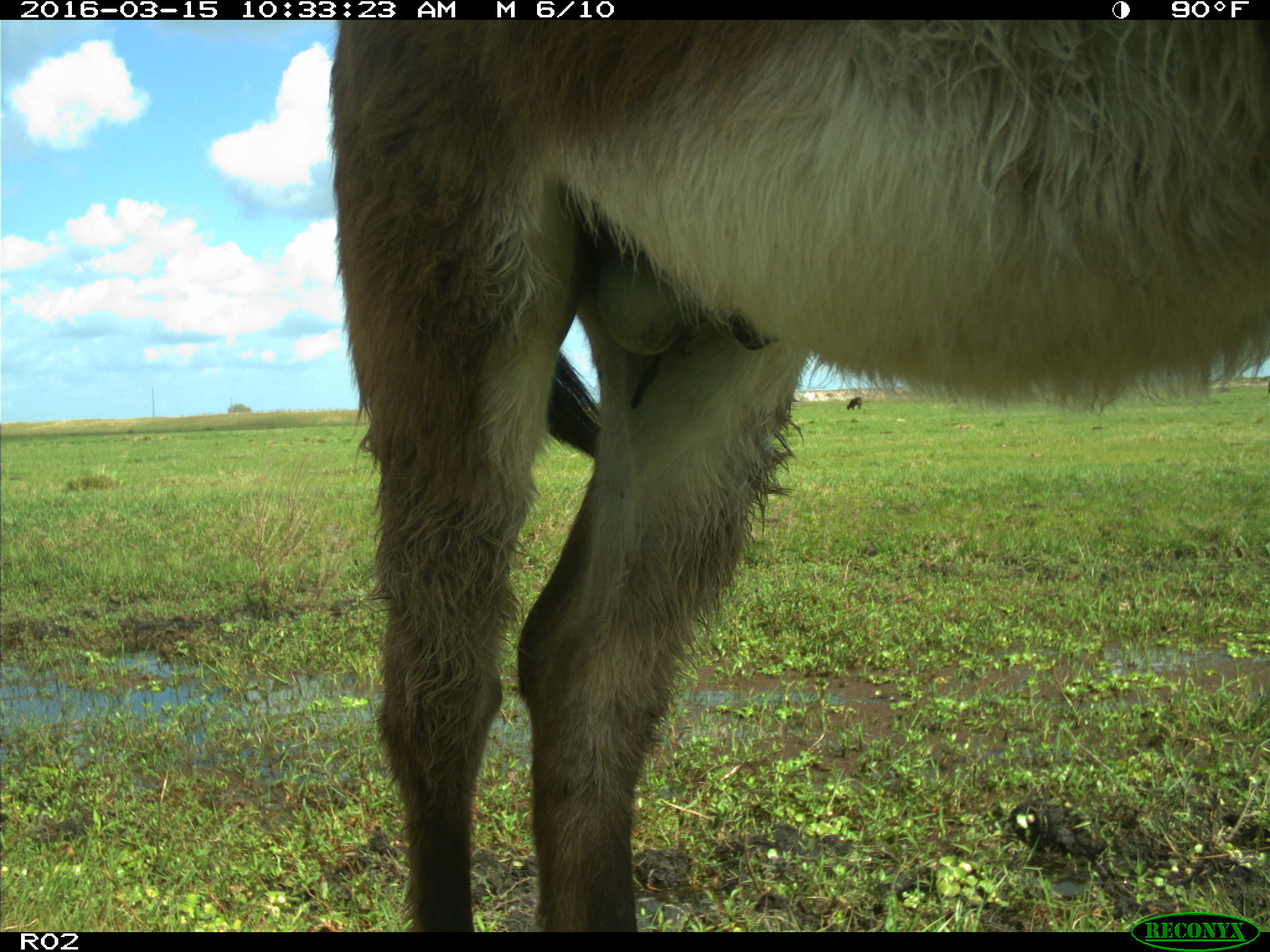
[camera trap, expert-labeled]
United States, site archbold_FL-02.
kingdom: Animalia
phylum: Chordata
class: Mammalia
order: Artiodactyla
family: Bovidae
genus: Bos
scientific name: Bos taurus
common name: domestic cow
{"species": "Bos taurus (domestic cow)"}